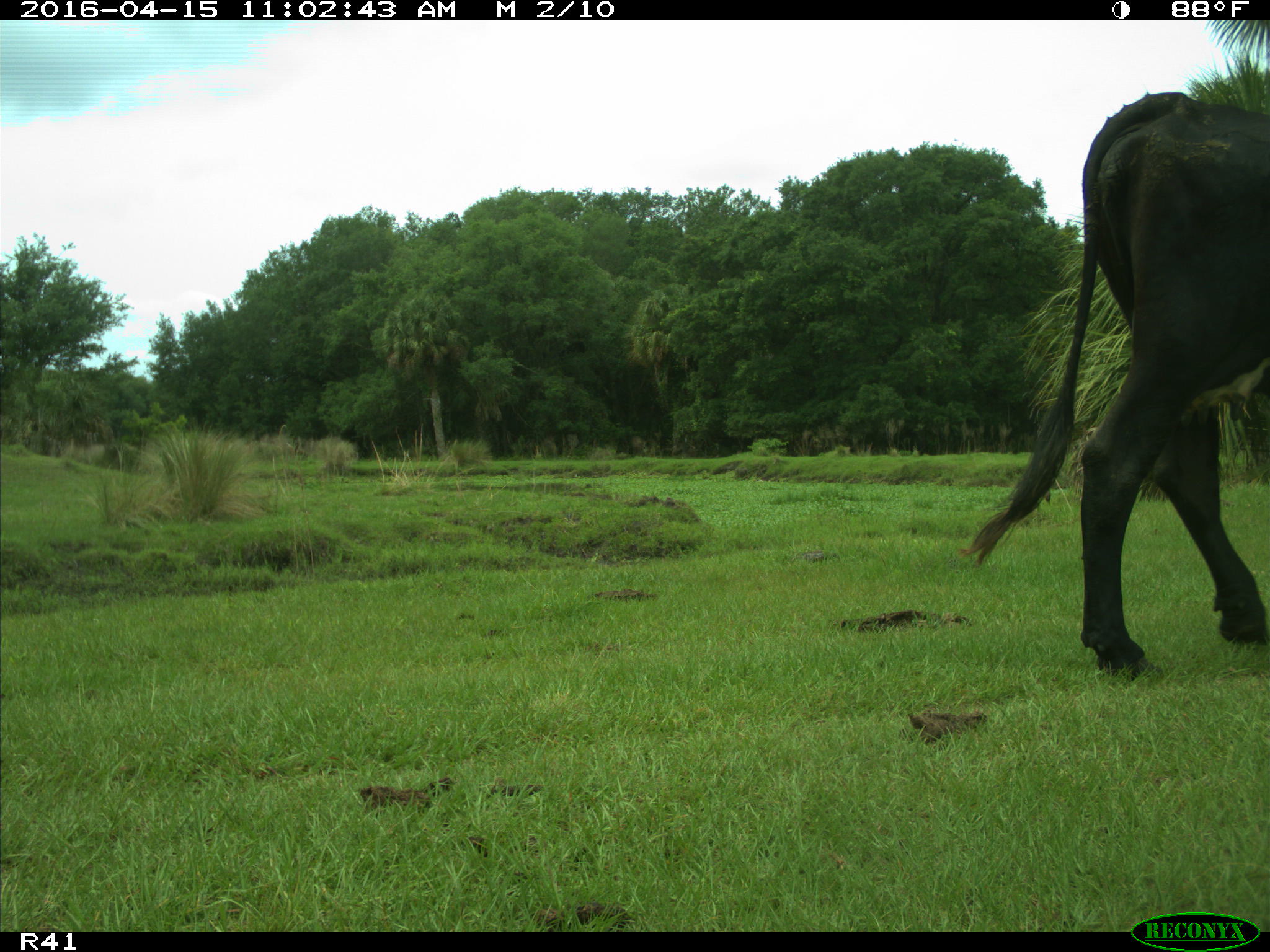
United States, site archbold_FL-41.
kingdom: Animalia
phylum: Chordata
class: Mammalia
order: Artiodactyla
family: Bovidae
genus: Bos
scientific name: Bos taurus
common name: domestic cow